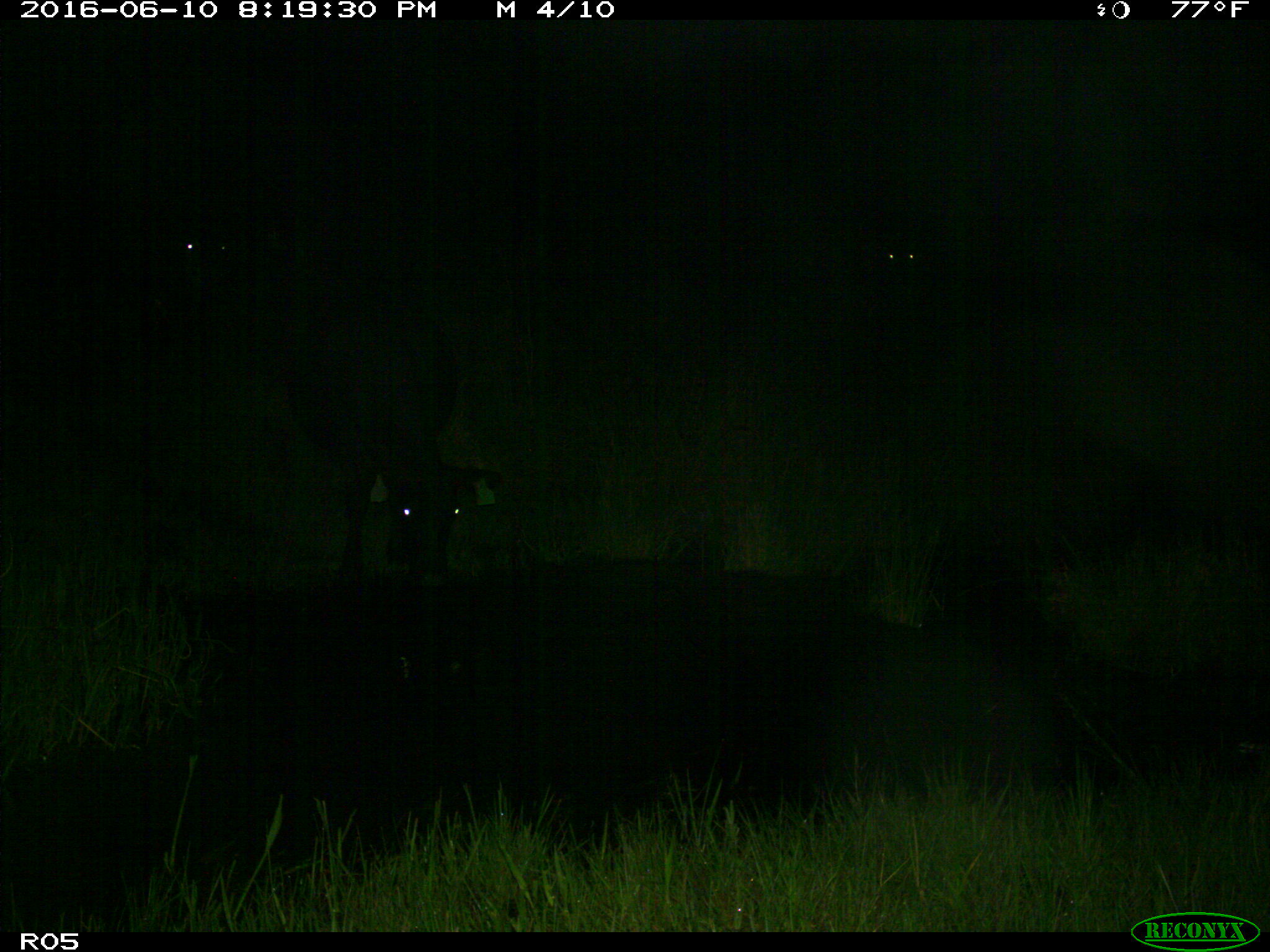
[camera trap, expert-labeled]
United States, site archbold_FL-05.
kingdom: Animalia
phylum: Chordata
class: Mammalia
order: Artiodactyla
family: Suidae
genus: Sus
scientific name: Sus scrofa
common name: wild boar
Sus scrofa (wild boar).